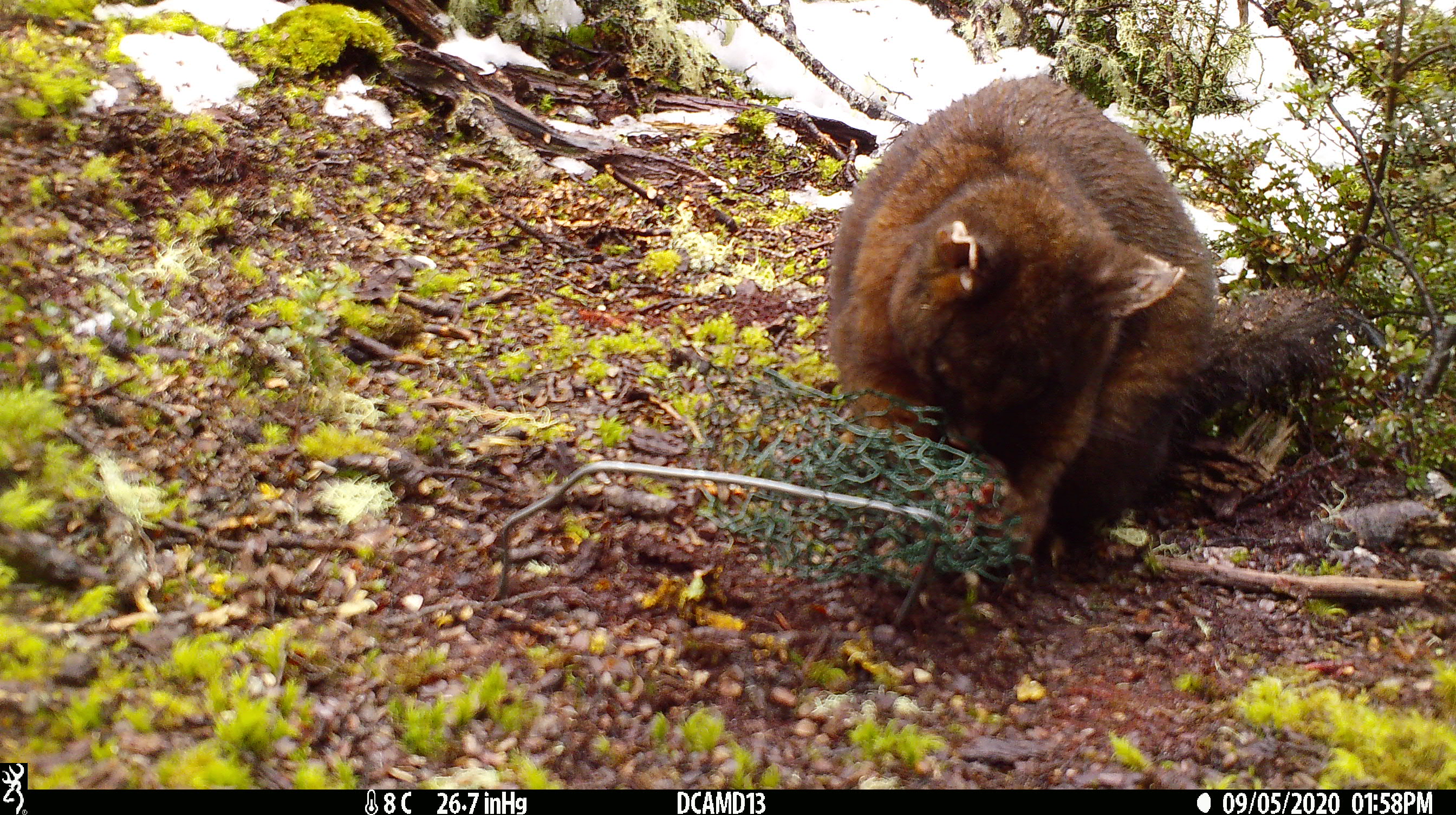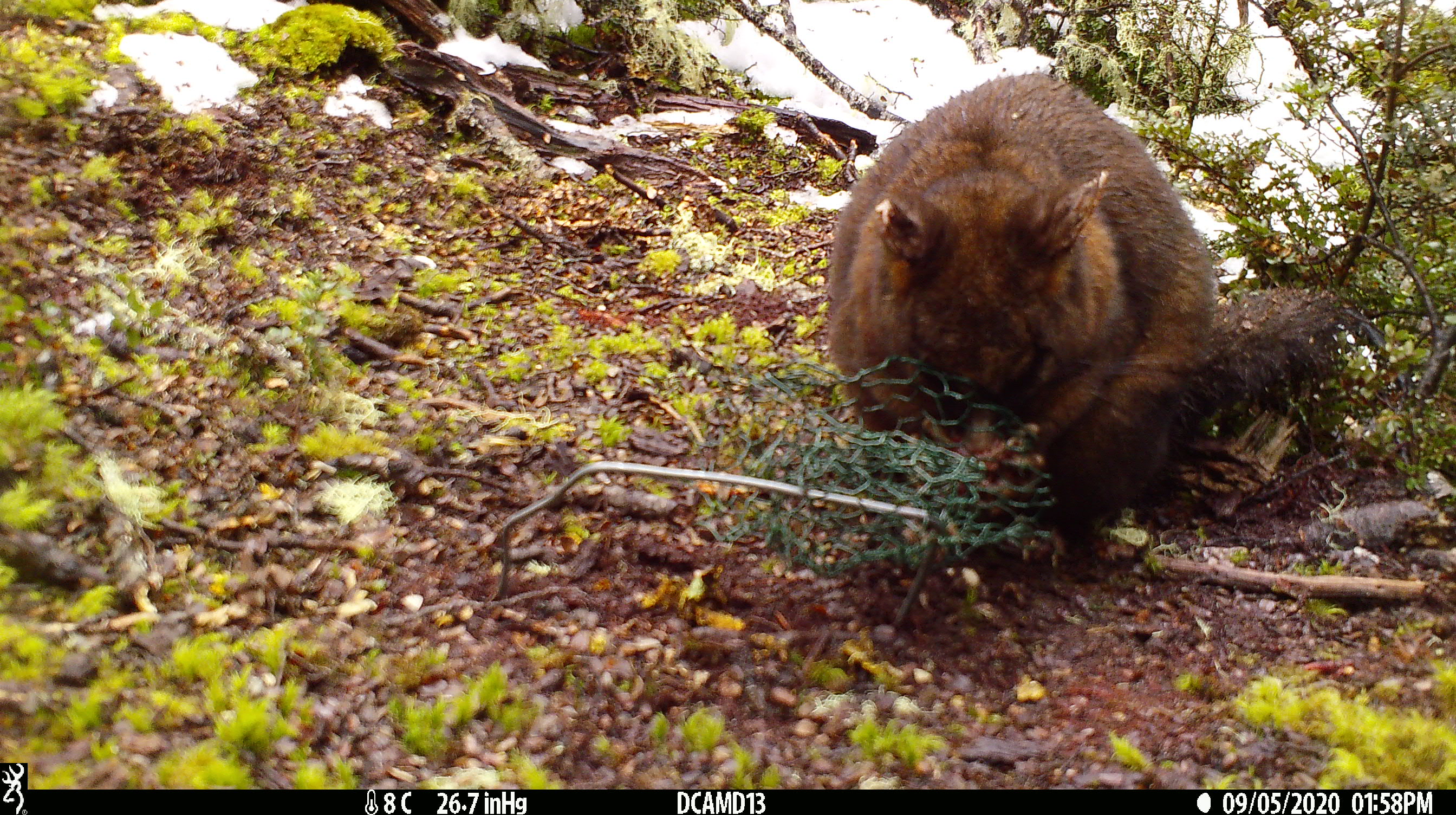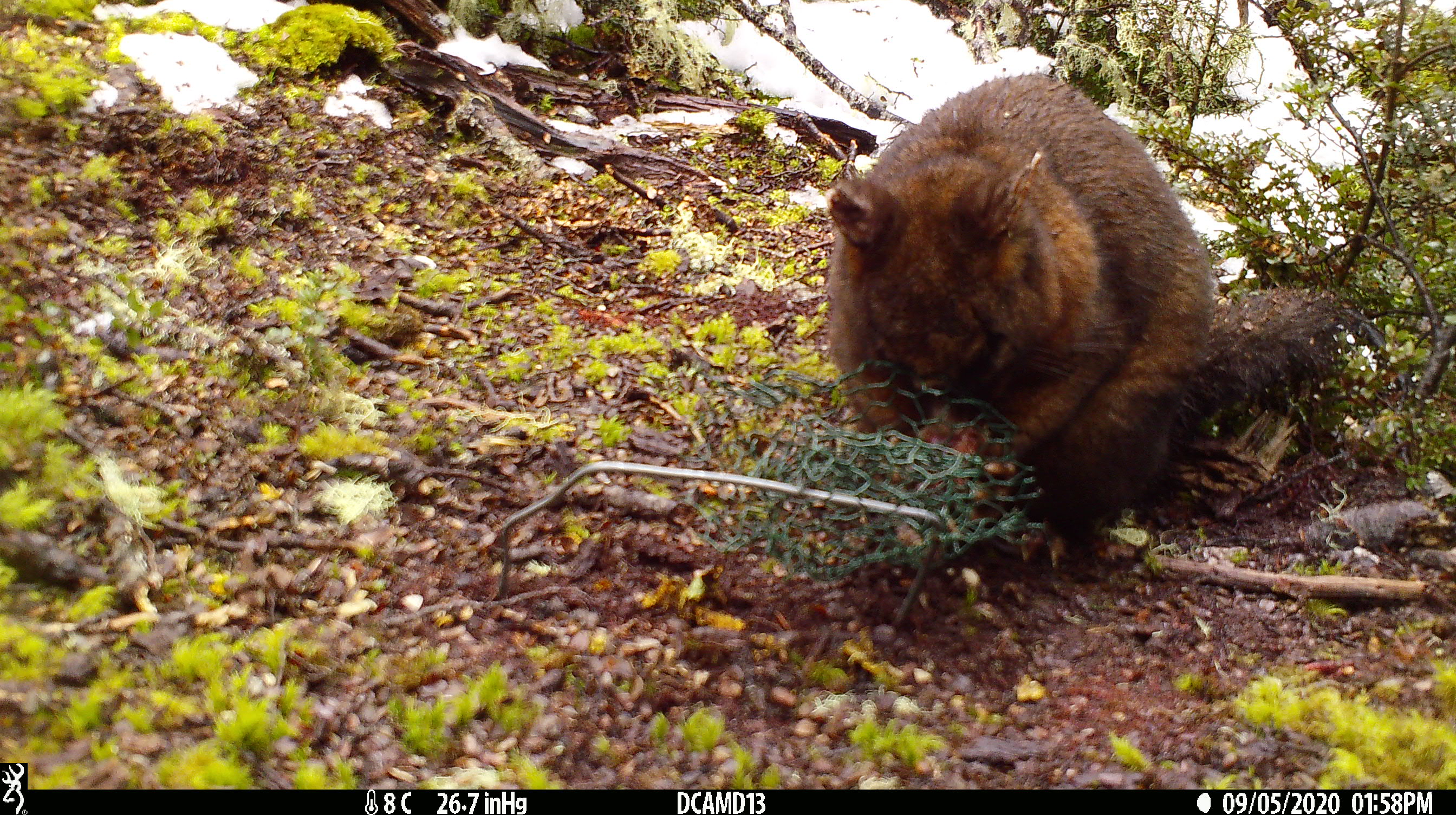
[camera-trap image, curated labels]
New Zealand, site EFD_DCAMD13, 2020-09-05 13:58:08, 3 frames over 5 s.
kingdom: Animalia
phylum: Chordata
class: Mammalia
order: Diprotodontia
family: Phalangeridae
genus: Trichosurus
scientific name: Trichosurus vulpecula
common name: common brushtail possum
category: possum